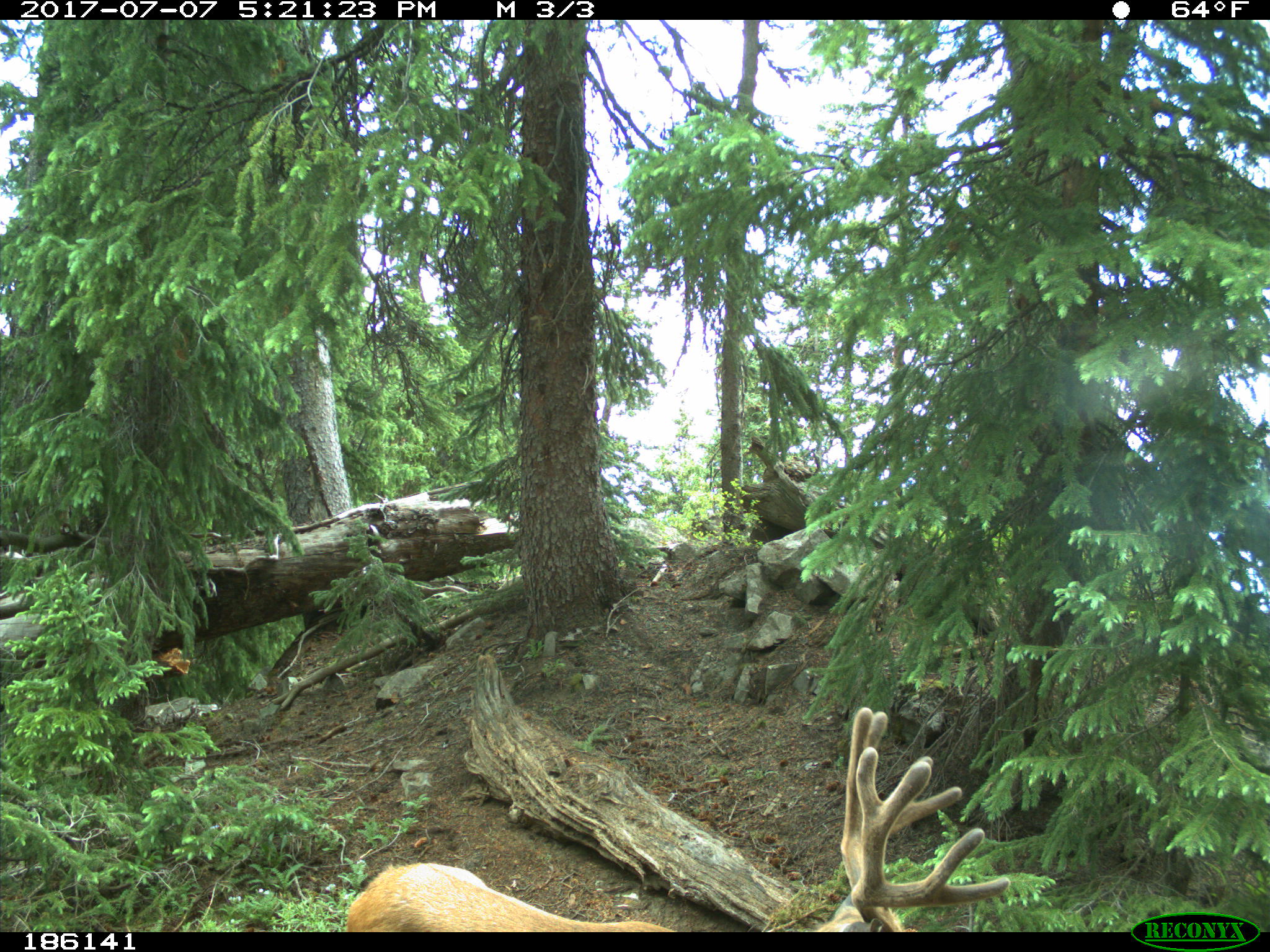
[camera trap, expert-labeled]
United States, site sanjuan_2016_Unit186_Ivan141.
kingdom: Animalia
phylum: Chordata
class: Mammalia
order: Artiodactyla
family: Cervidae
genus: Odocoileus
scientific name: Odocoileus hemionus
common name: mule deer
Odocoileus hemionus (mule deer).